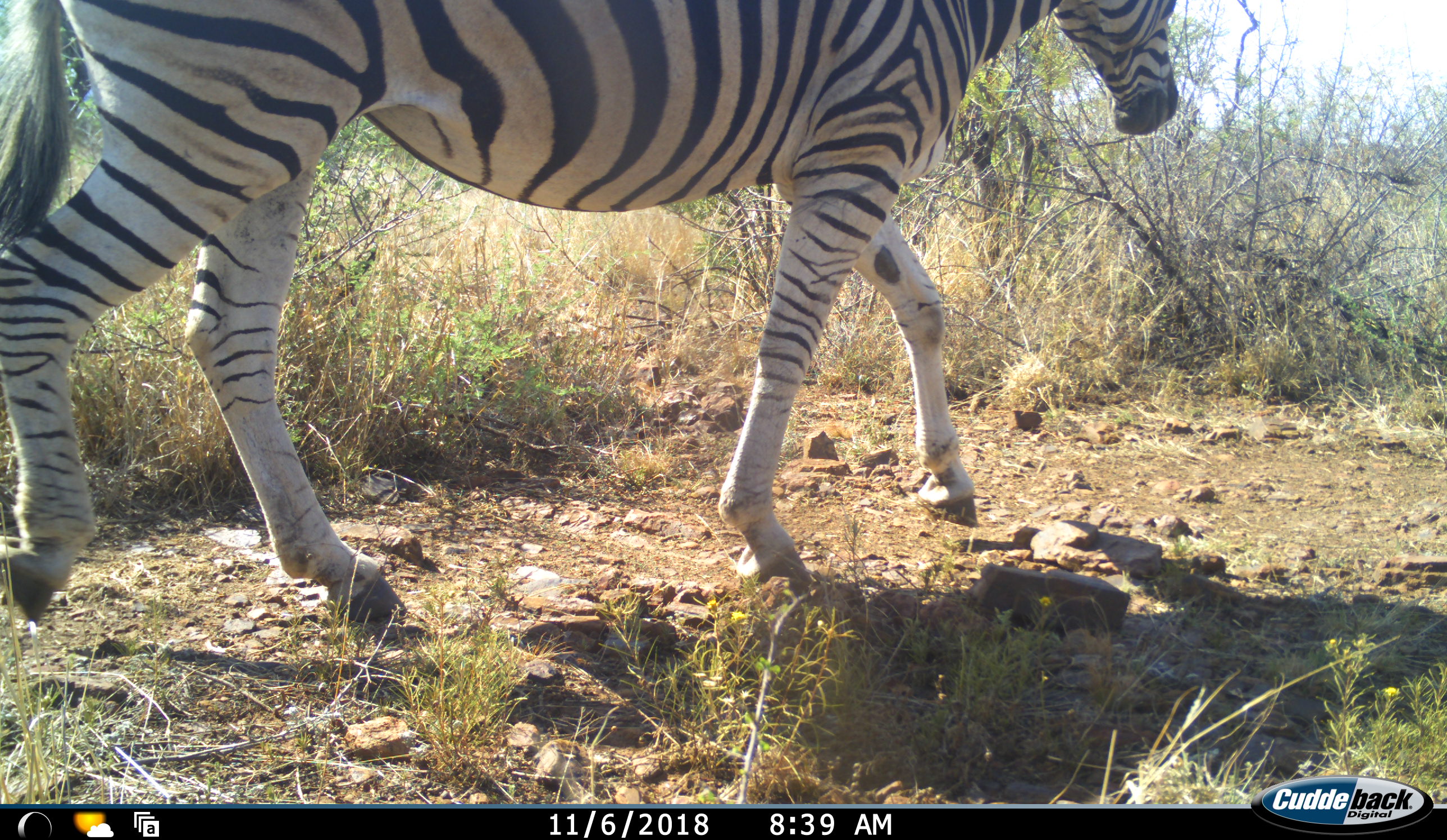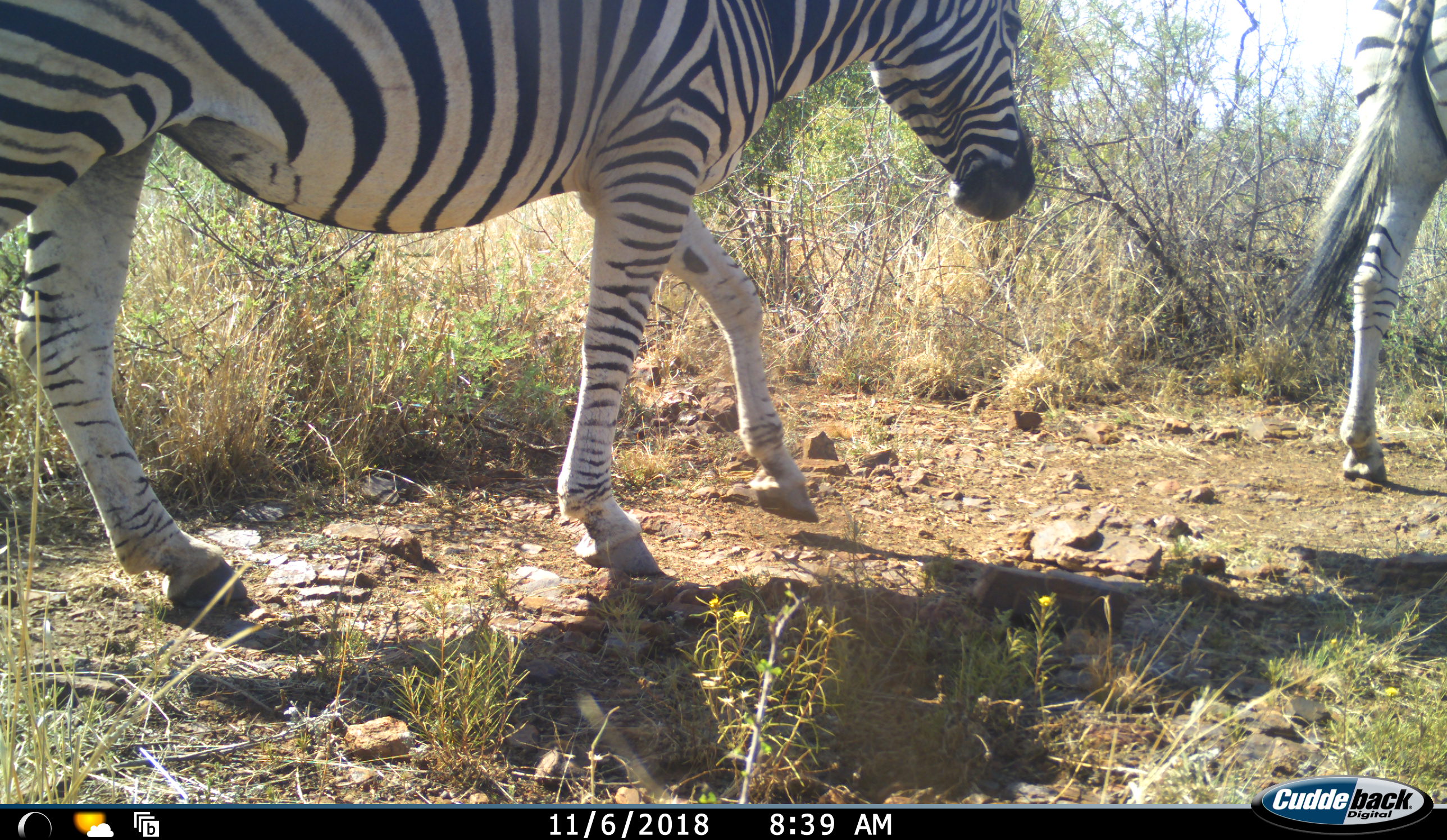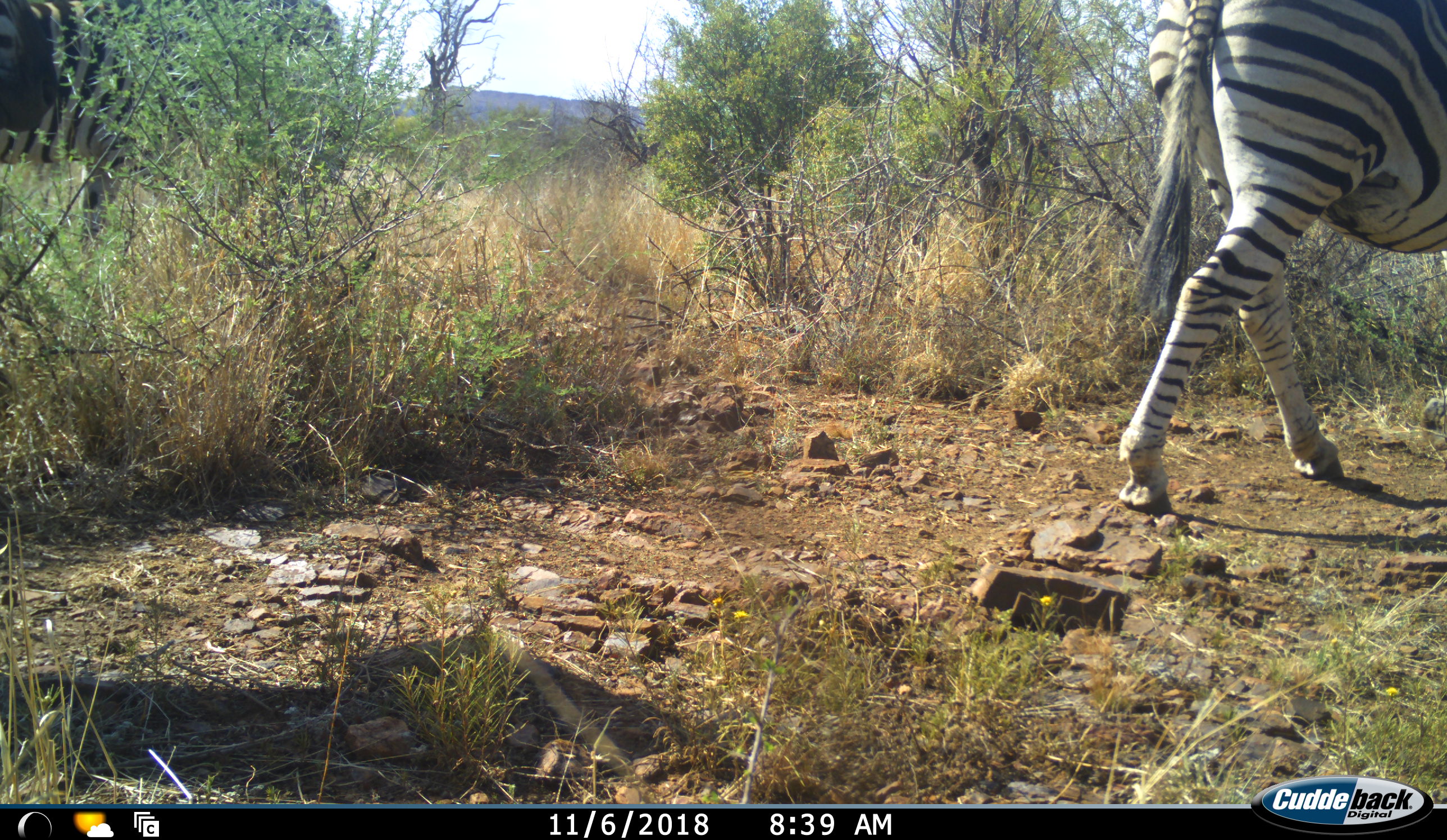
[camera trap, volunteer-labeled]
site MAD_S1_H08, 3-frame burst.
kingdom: Animalia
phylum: Chordata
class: Mammalia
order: Perissodactyla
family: Equidae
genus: Equus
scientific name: Equus quagga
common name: plains zebra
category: zebraplains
Zebraplains (plains zebra) (Equus quagga), count 2. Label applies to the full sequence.